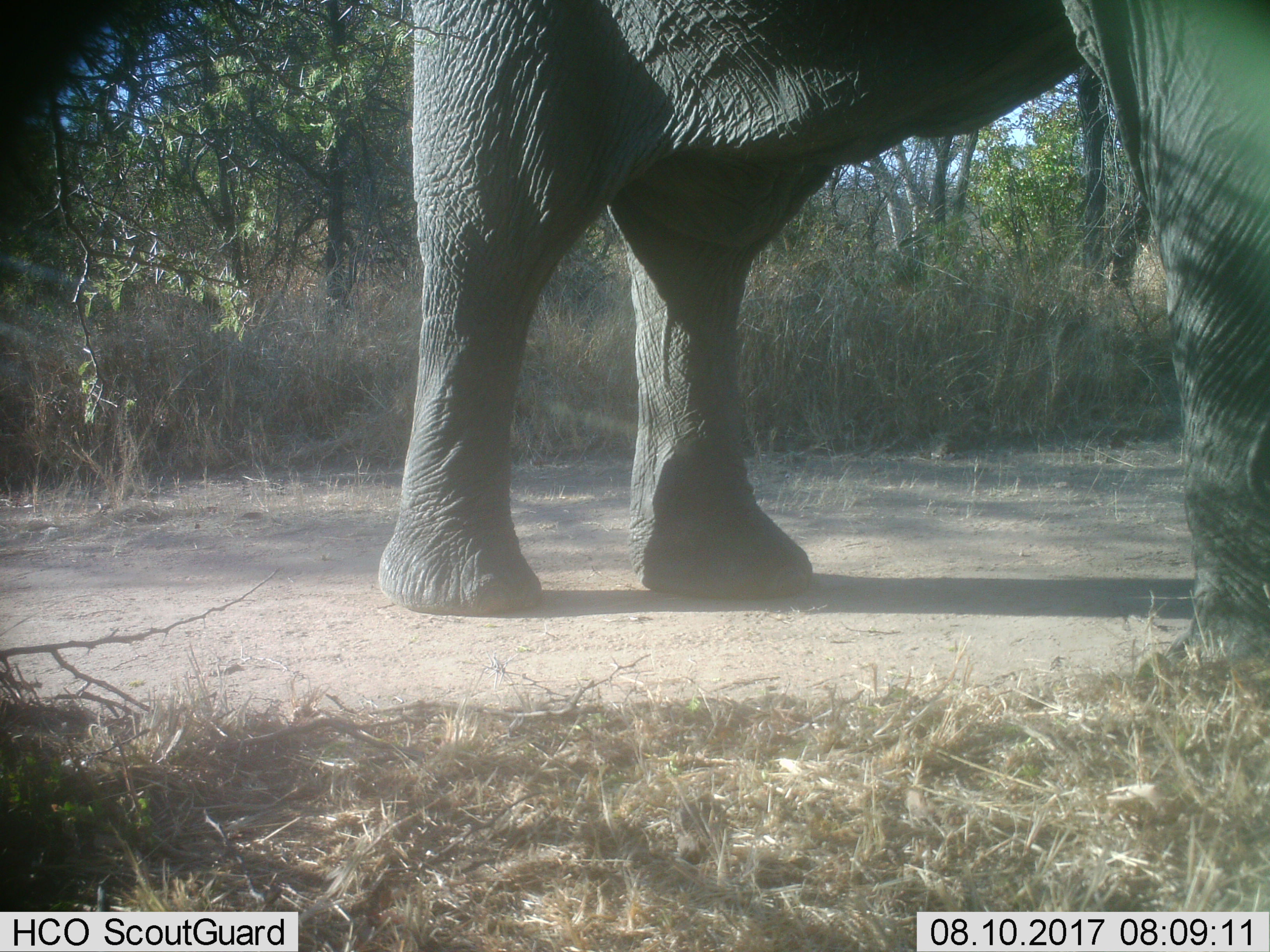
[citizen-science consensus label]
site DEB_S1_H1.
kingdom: Animalia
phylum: Chordata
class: Mammalia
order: Proboscidea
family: Elephantidae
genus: Loxodonta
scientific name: Loxodonta africana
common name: african bush elephant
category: elephant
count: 1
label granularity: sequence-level